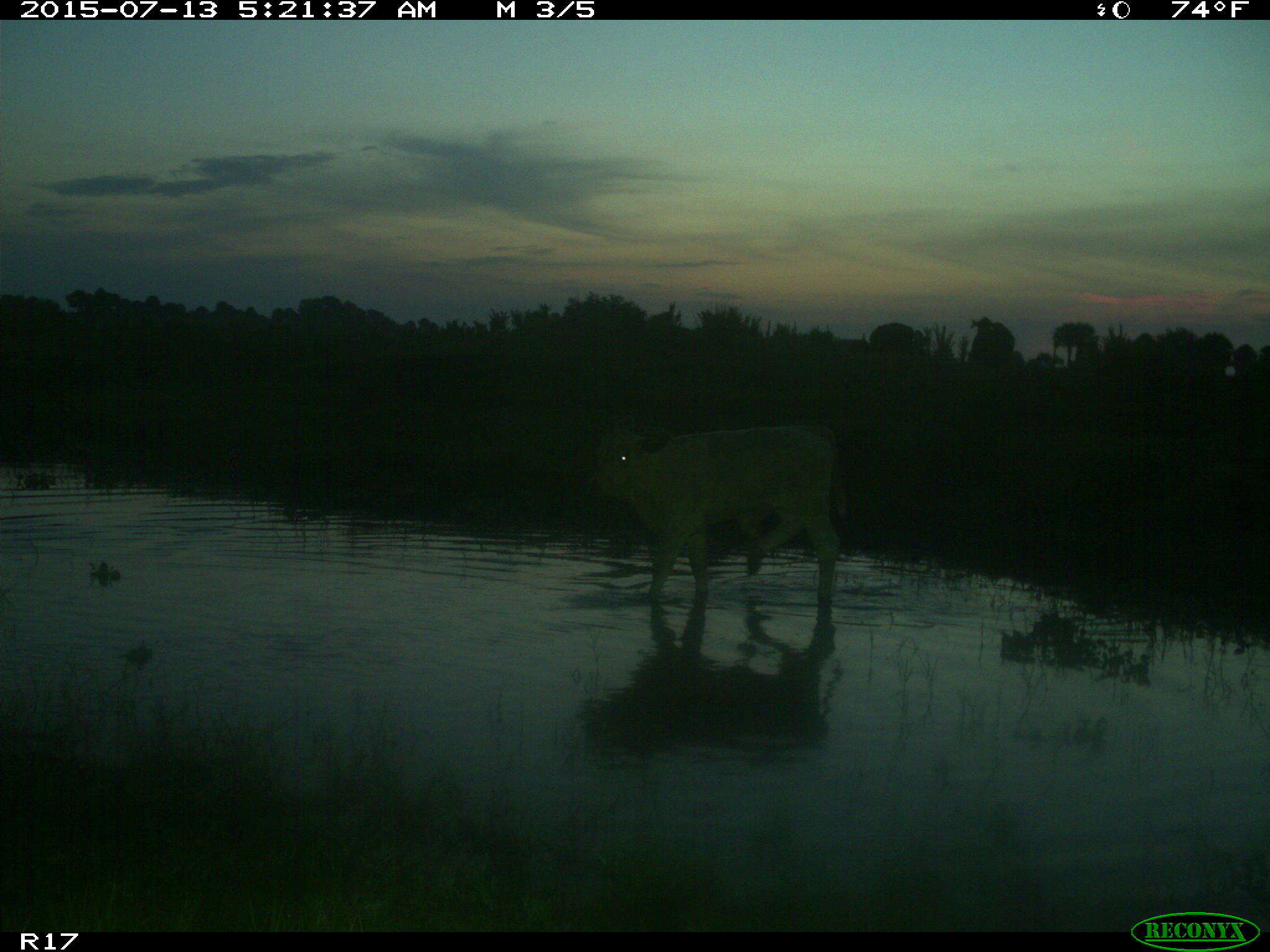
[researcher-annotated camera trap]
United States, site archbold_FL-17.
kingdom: Animalia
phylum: Chordata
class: Mammalia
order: Artiodactyla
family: Bovidae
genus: Bos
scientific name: Bos taurus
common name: domestic cow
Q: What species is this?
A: Bos taurus (domestic cow).